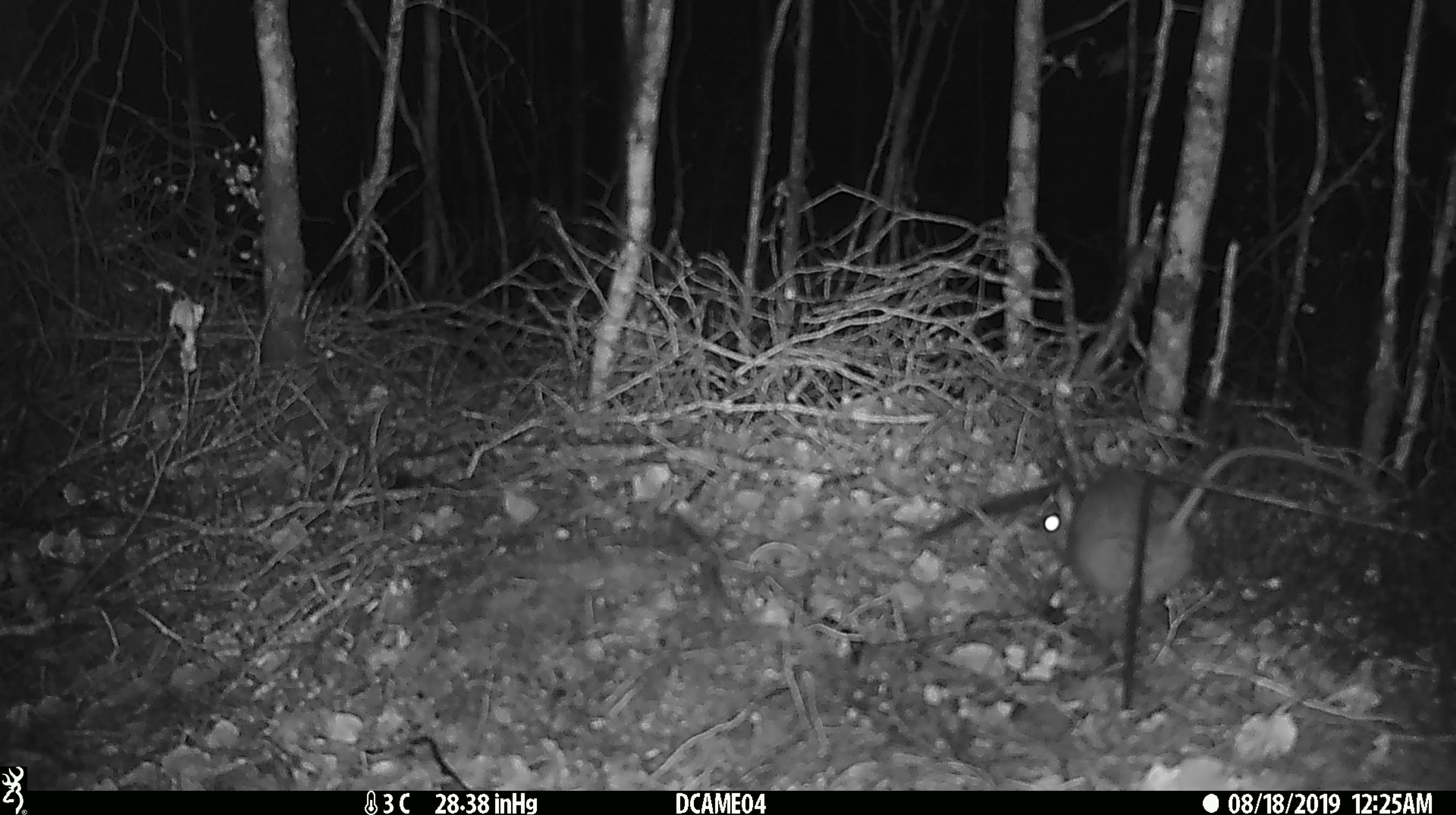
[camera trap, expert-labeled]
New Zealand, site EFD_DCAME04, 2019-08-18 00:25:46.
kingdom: Animalia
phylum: Chordata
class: Mammalia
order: Rodentia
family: Muridae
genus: Rattus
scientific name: Rattus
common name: rat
Rat (Rattus).